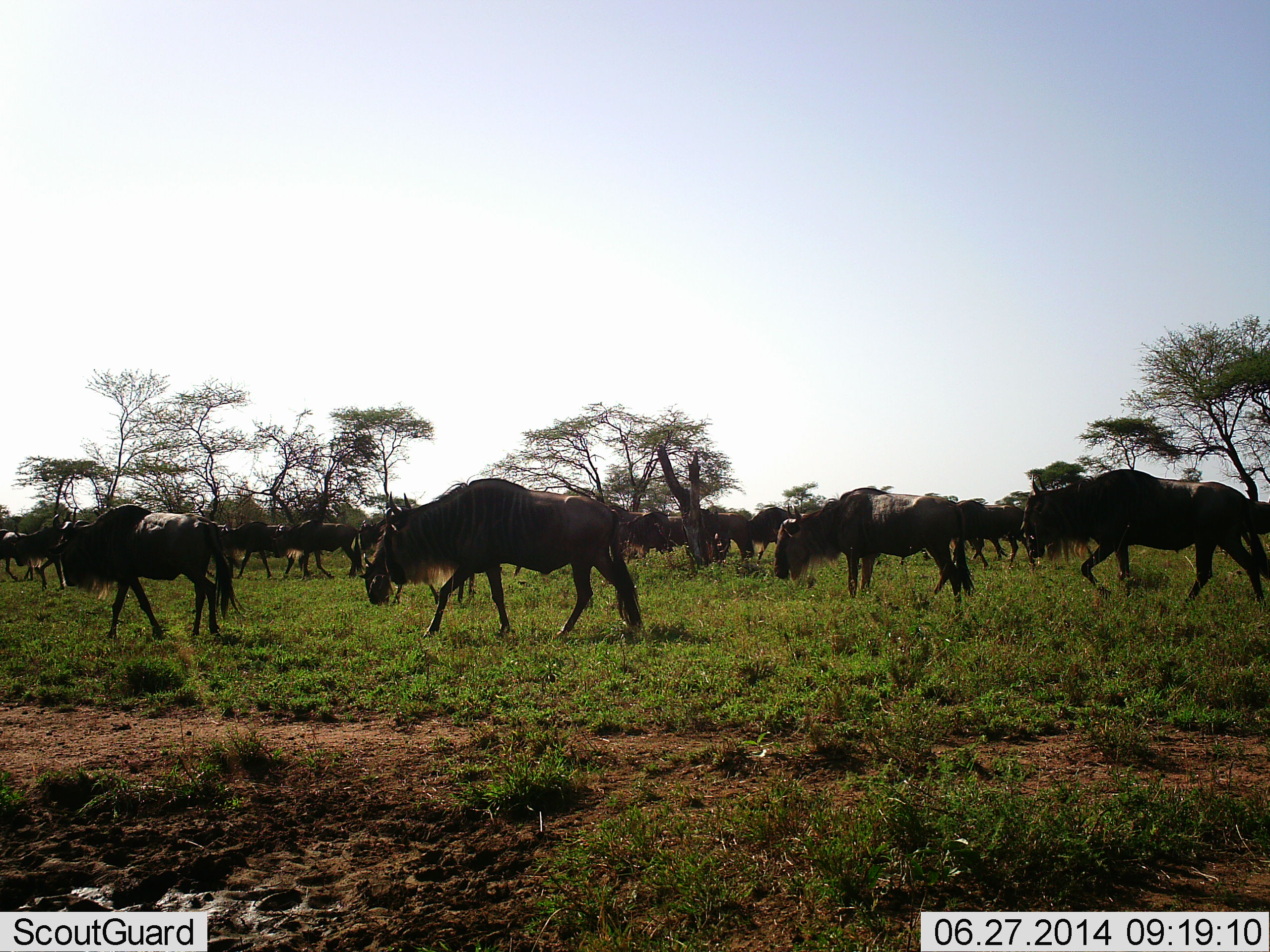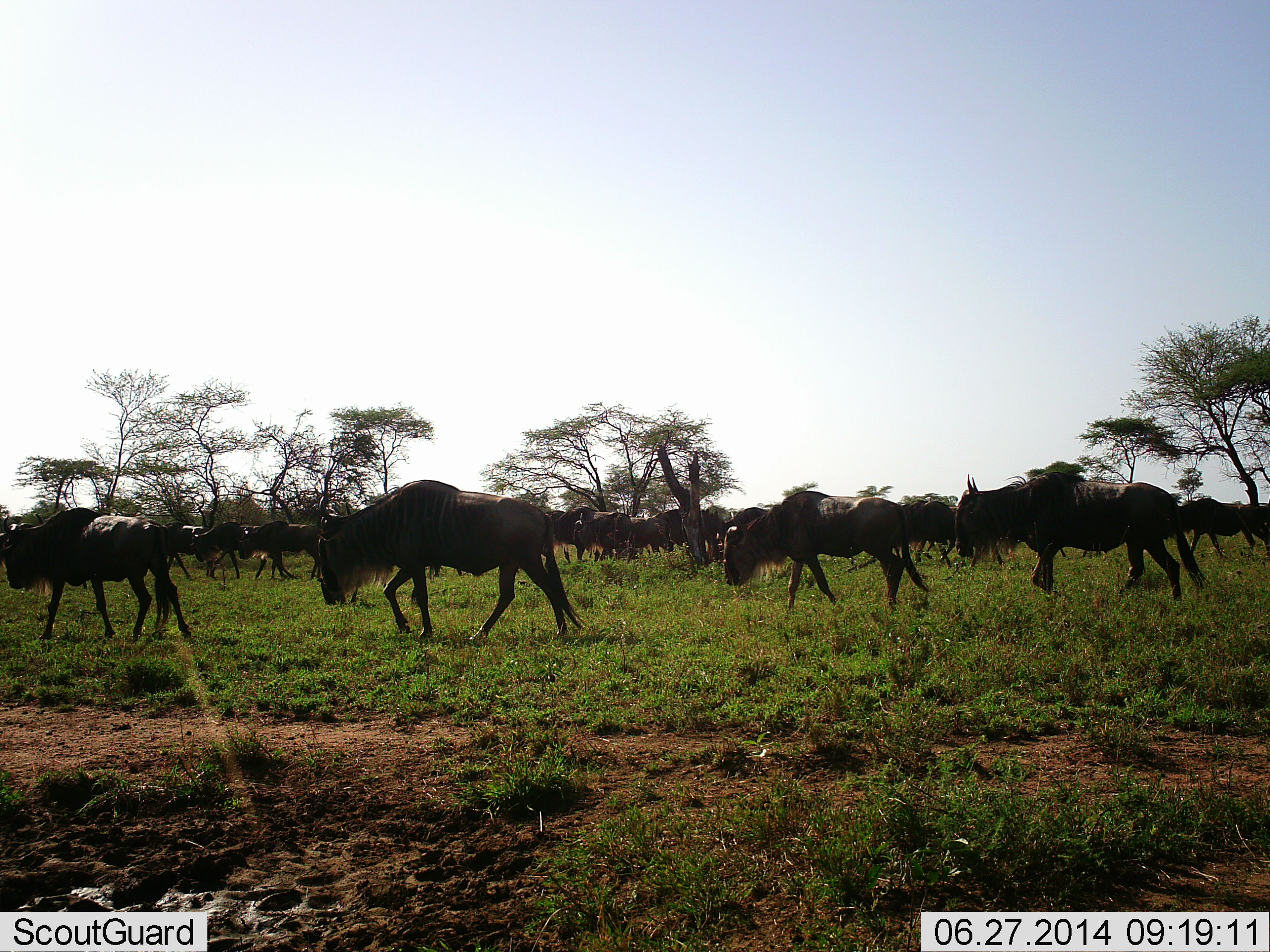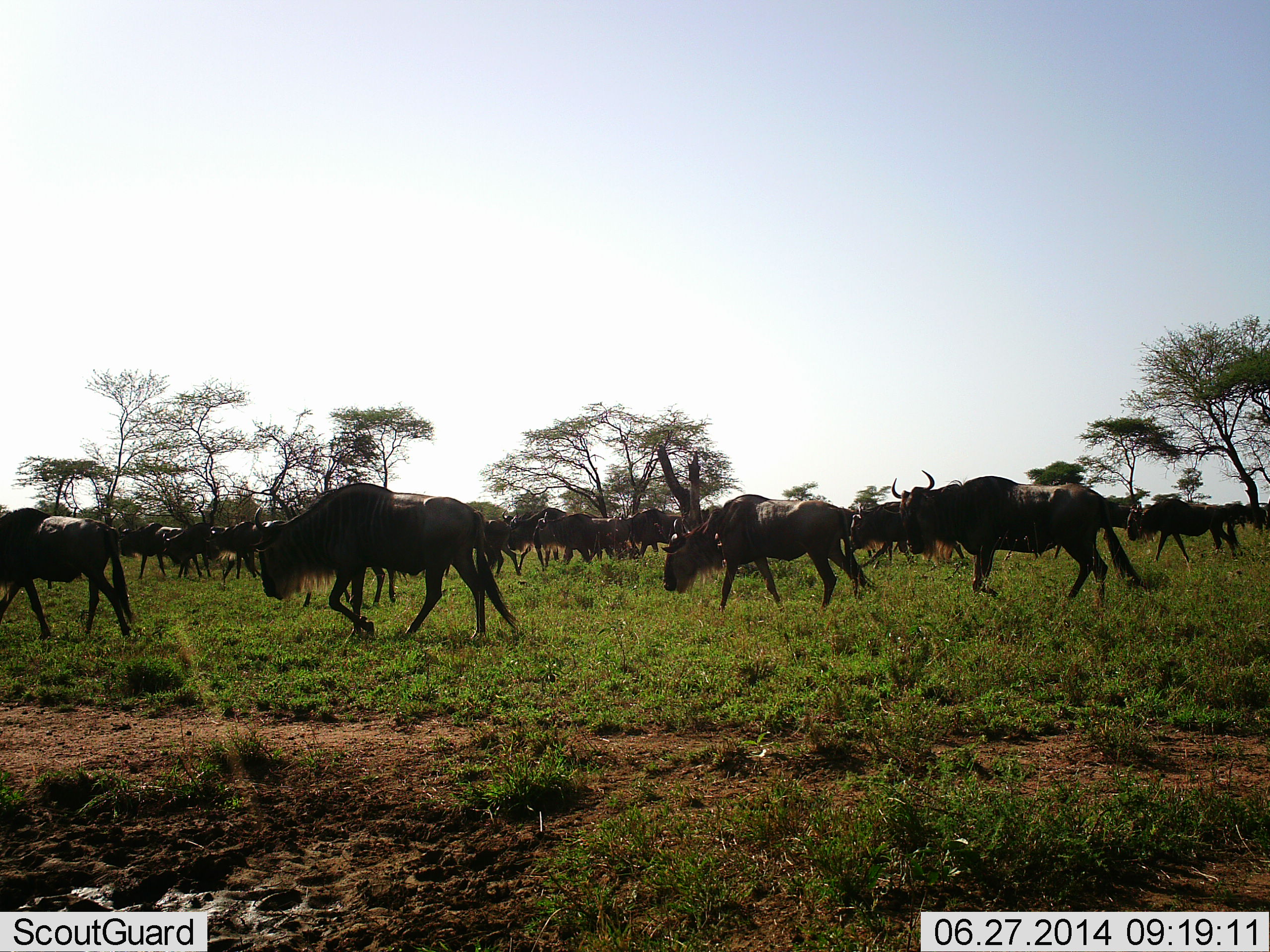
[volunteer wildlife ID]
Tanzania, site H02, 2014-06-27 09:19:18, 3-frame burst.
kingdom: Animalia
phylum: Chordata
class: Mammalia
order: Artiodactyla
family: Bovidae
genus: Connochaetes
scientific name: Connochaetes taurinus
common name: blue wildebeest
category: wildebeest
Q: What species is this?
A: Wildebeest (blue wildebeest) (Connochaetes taurinus).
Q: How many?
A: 11-50.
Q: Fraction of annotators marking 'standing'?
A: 0%.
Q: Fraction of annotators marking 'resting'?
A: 0%.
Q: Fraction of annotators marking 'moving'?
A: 100%.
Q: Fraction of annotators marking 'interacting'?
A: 0%.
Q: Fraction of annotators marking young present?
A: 0%.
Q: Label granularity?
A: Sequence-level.